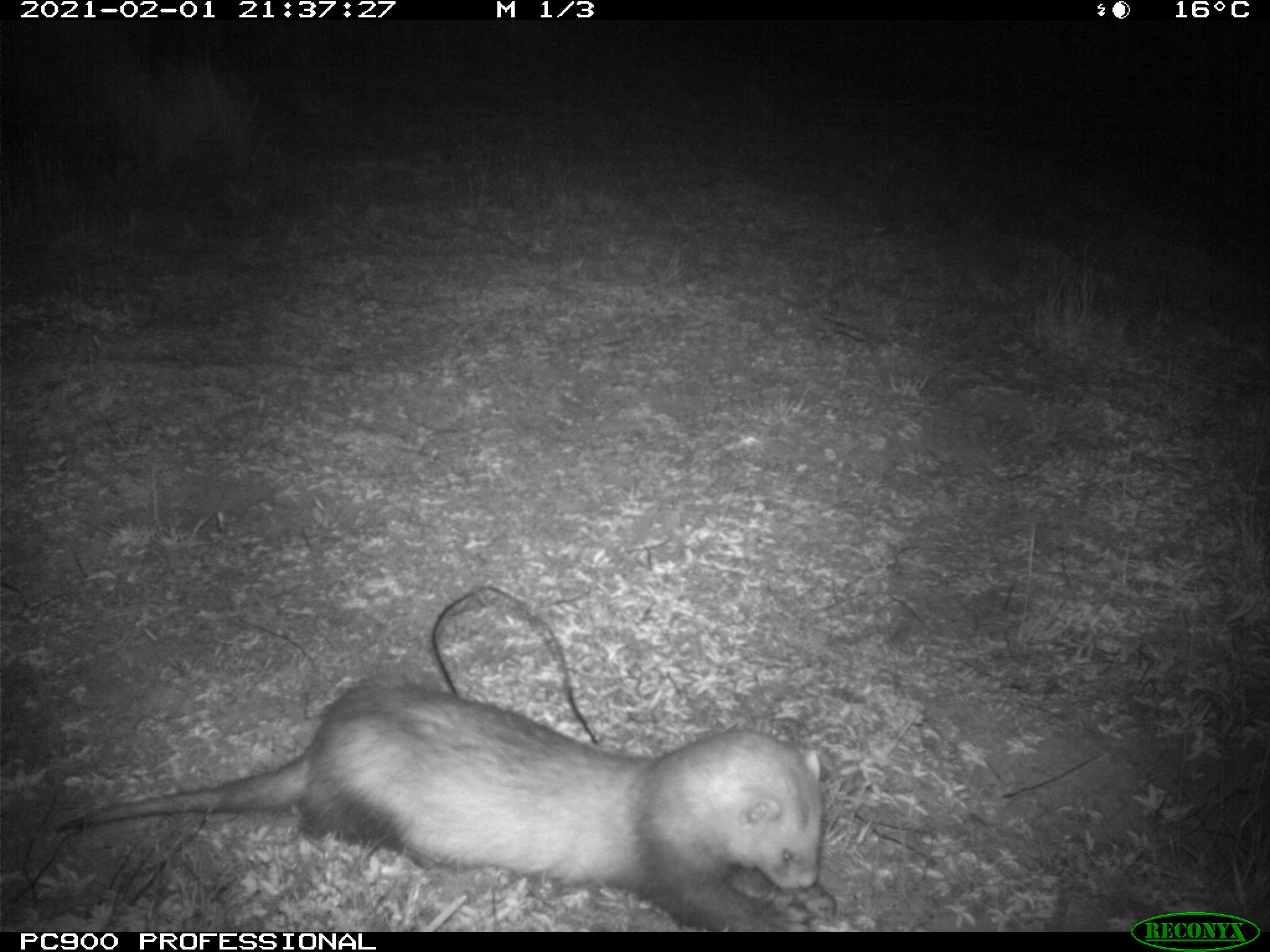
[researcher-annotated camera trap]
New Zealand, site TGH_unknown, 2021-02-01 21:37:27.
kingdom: Animalia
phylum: Chordata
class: Mammalia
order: Carnivora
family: Mustelidae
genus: Mustela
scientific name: Mustela furo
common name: ferret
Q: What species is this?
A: Ferret (Mustela furo).